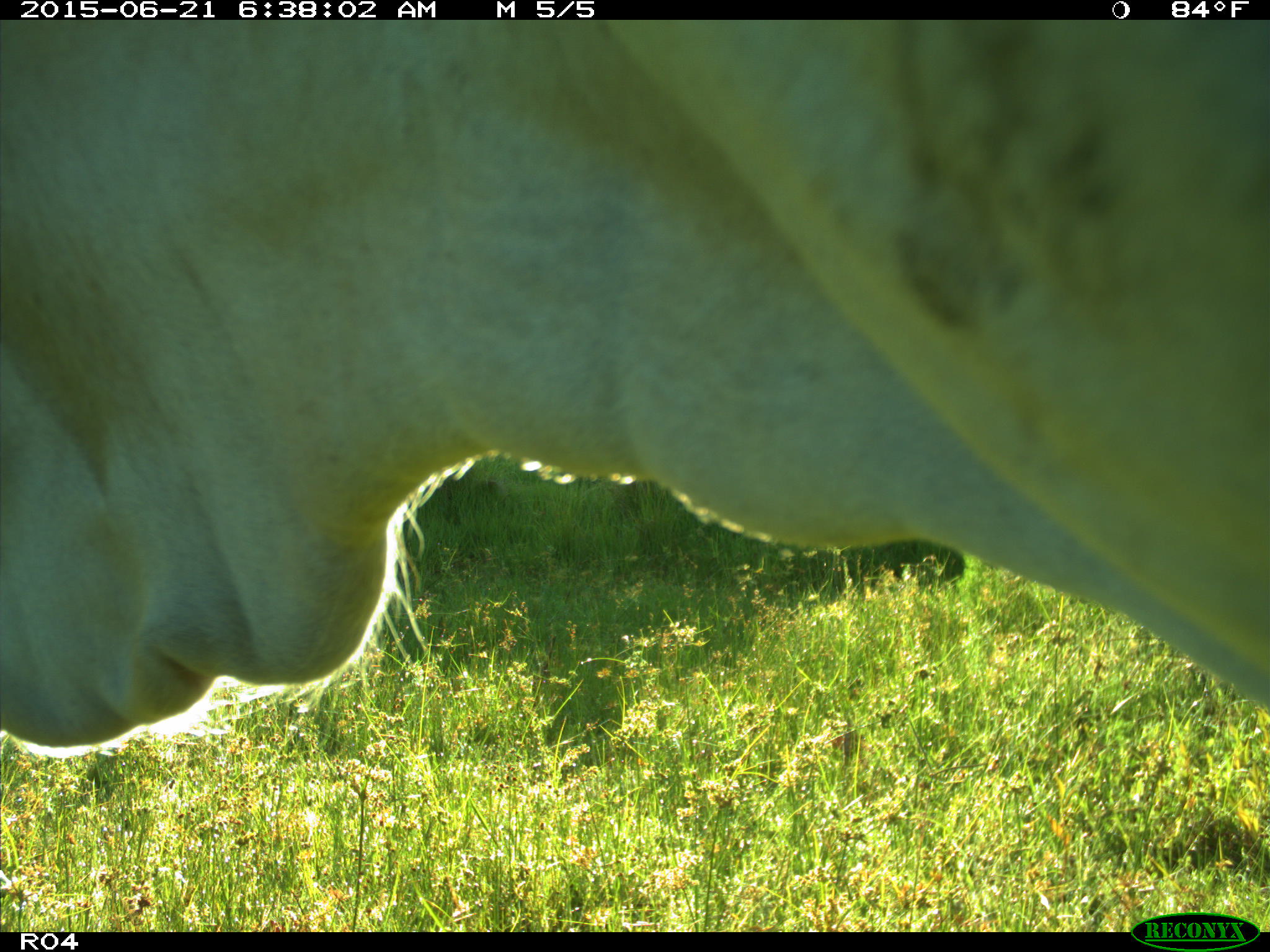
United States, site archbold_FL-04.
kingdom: Animalia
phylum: Chordata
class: Mammalia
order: Artiodactyla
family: Bovidae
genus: Bos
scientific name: Bos taurus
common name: domestic cow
Bos taurus (domestic cow).